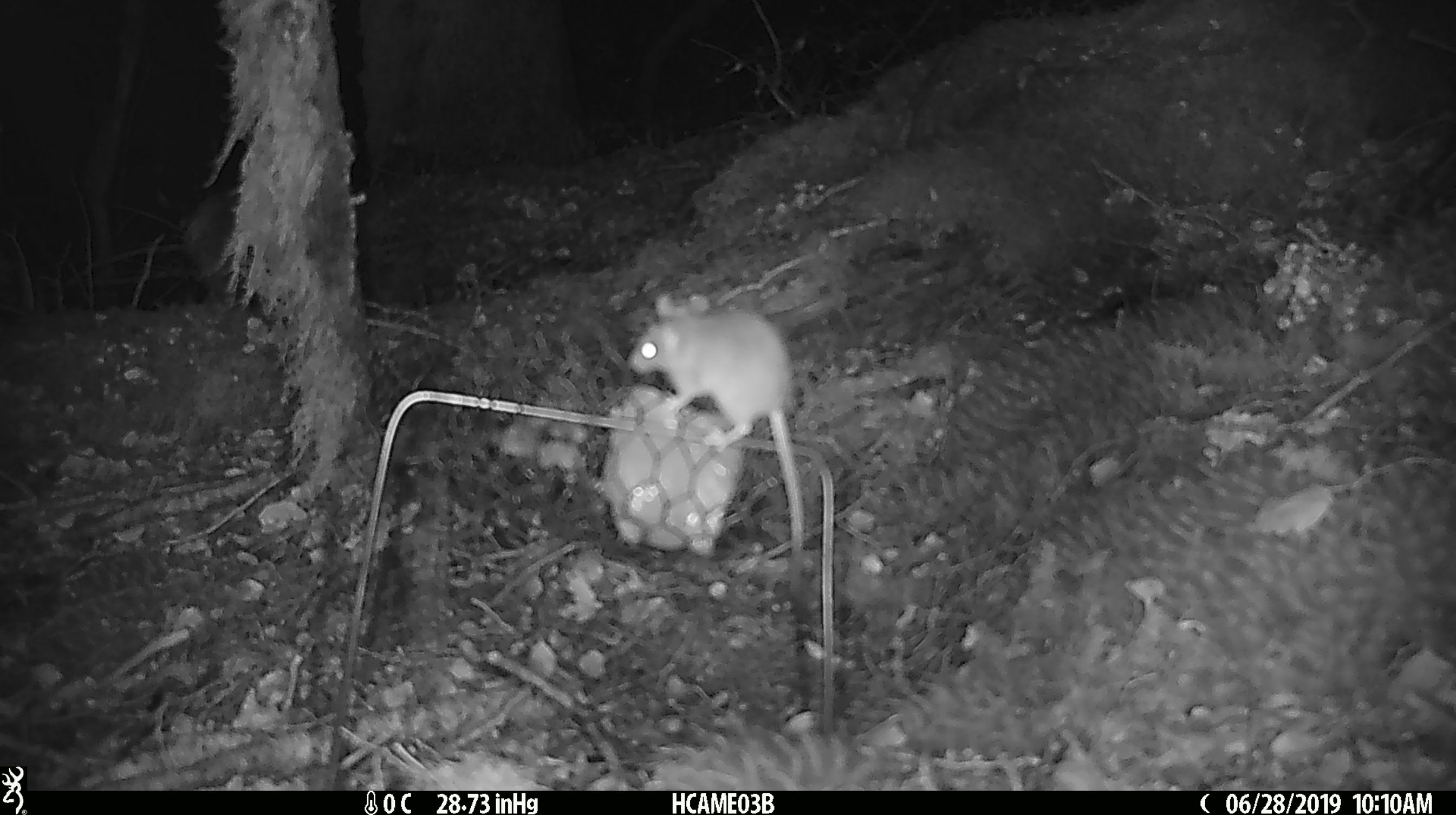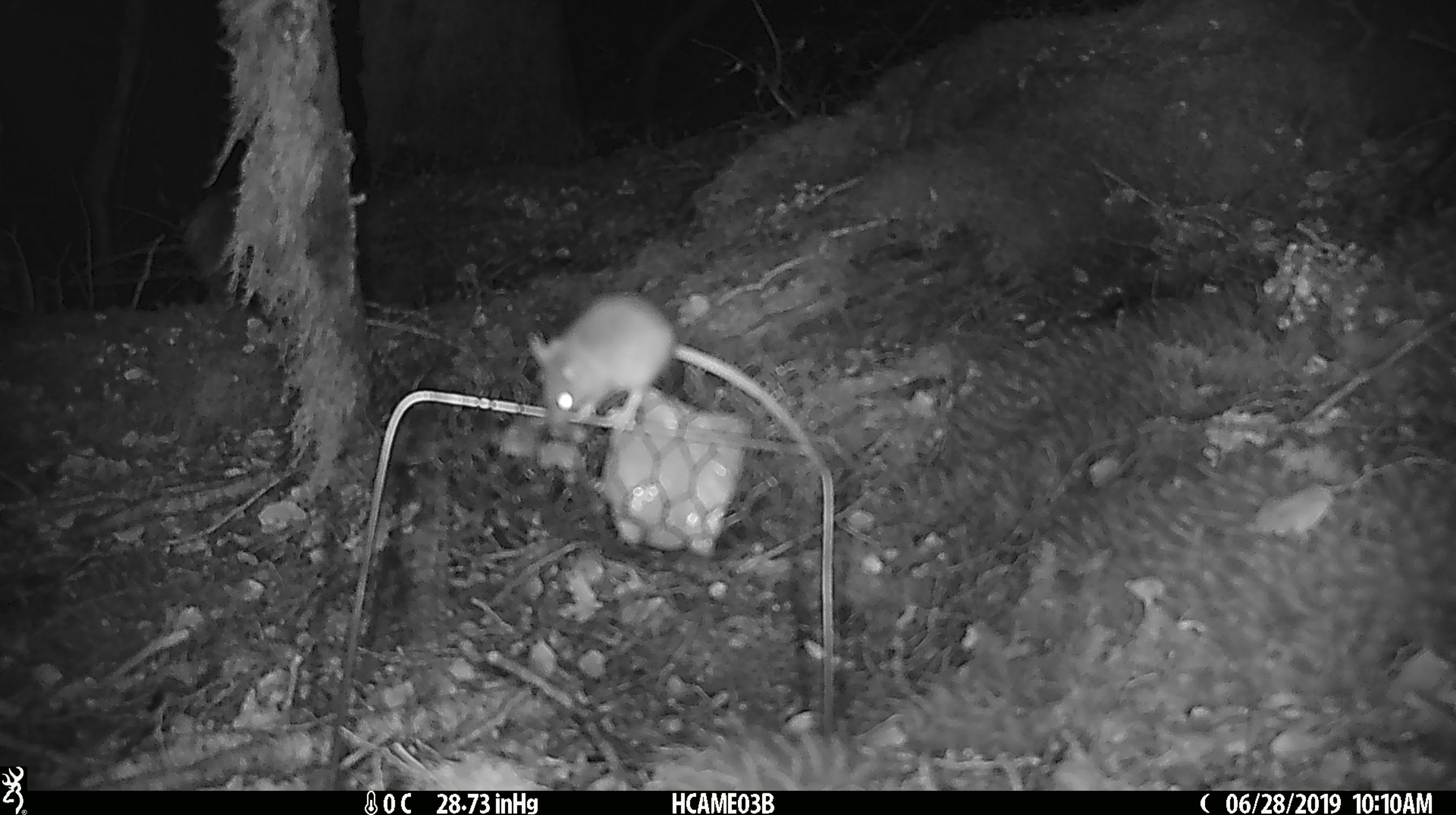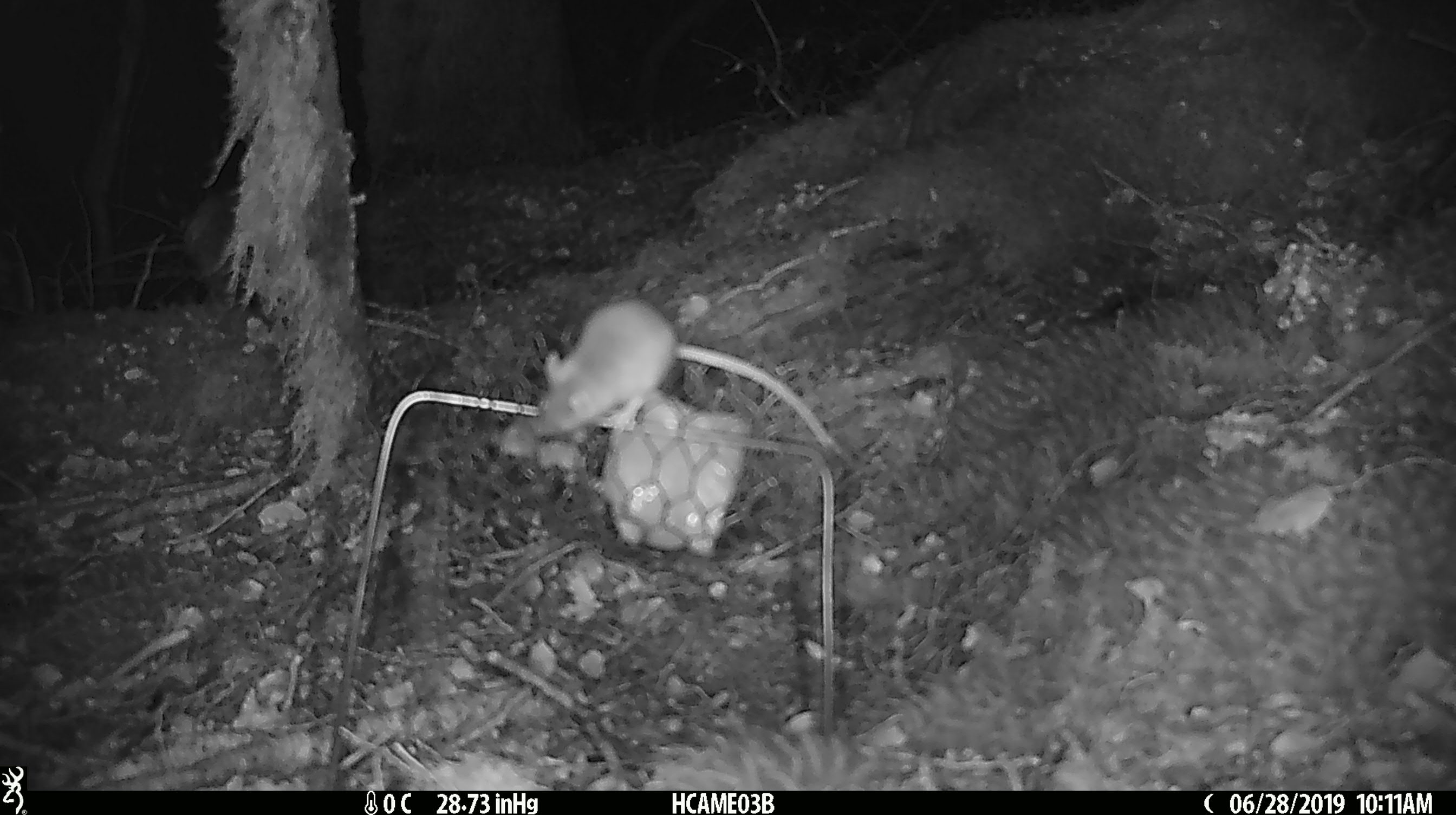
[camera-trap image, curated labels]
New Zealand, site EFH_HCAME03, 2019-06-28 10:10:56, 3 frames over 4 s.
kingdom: Animalia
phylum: Chordata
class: Mammalia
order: Rodentia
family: Muridae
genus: Mus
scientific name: Mus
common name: mouse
Mouse (Mus).